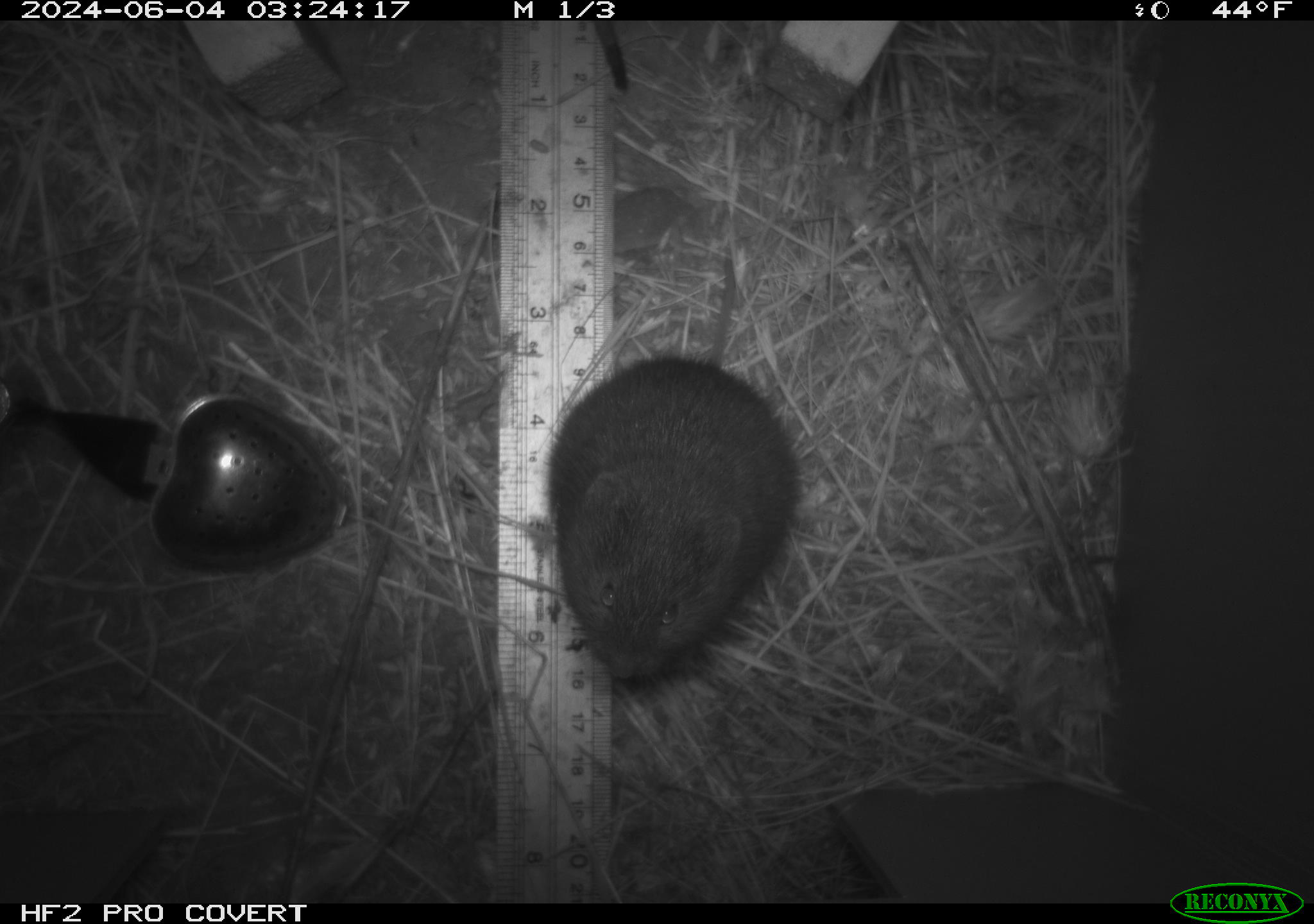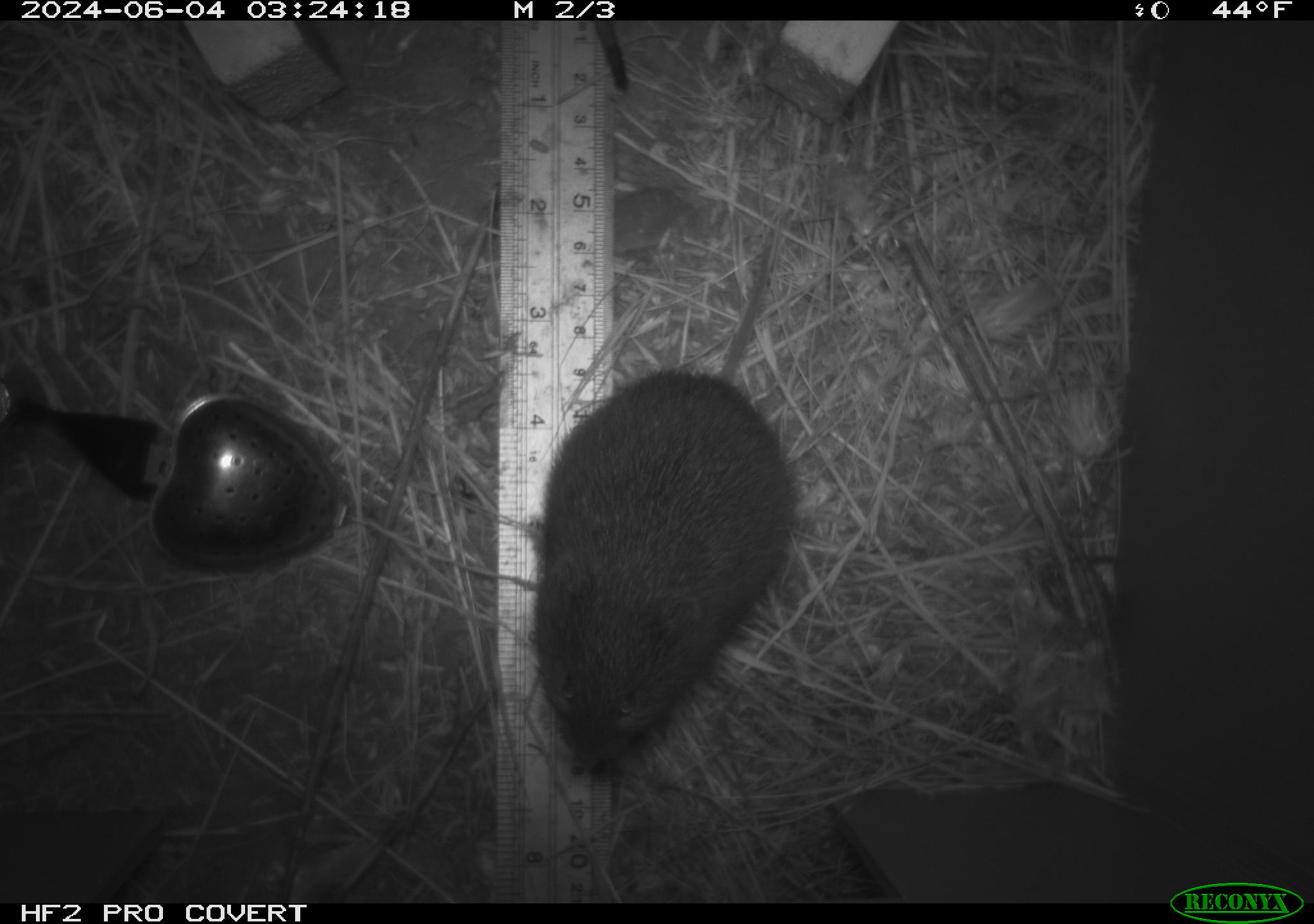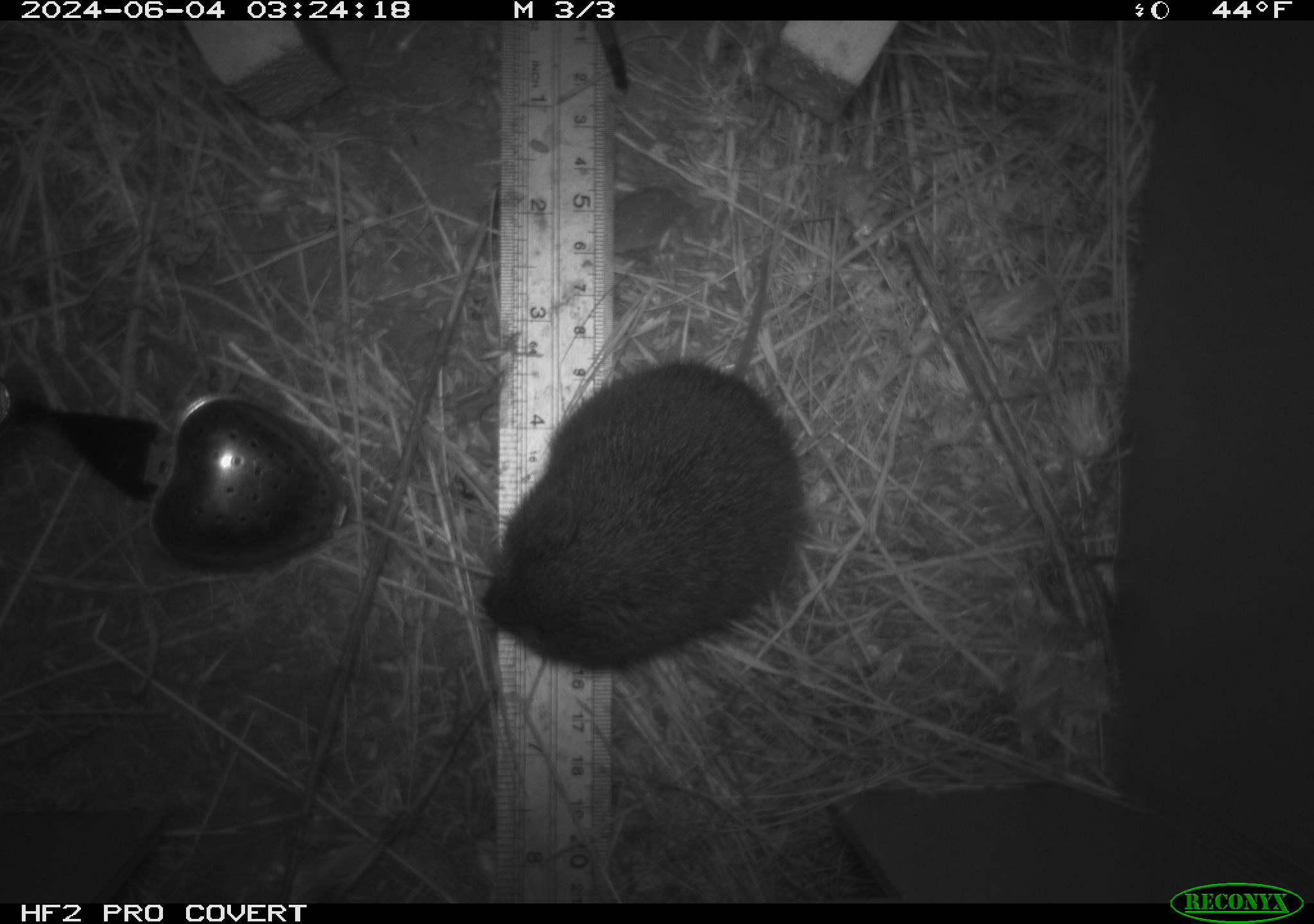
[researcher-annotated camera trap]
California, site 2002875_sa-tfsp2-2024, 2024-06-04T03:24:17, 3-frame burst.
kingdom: Animalia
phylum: Chordata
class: Mammalia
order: Rodentia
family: Cricetidae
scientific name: Arvicolinae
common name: voles, lemmings, and muskrats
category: arvicolinae subfamily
Arvicolinae subfamily (voles, lemmings, and muskrats) (Arvicolinae).